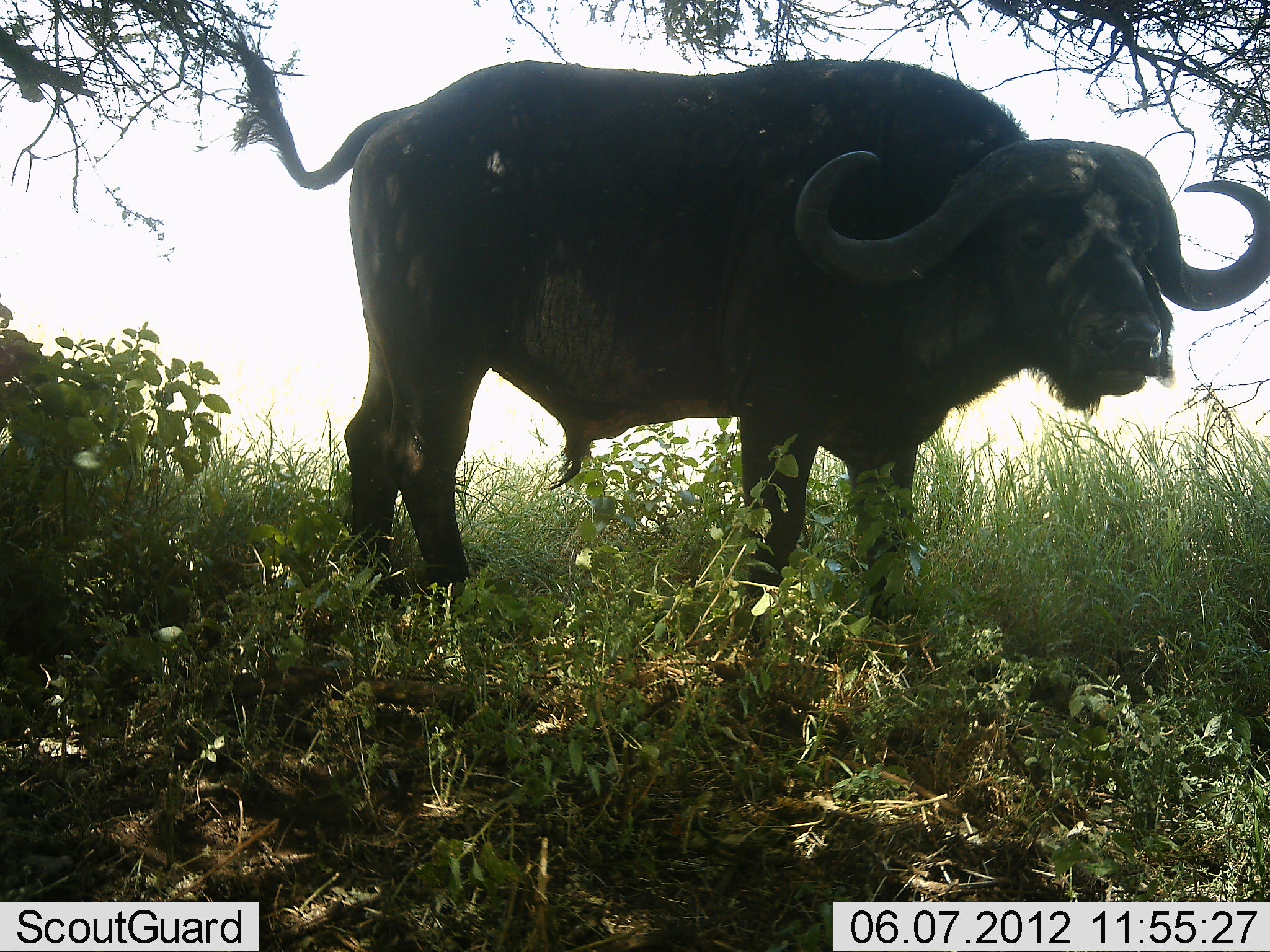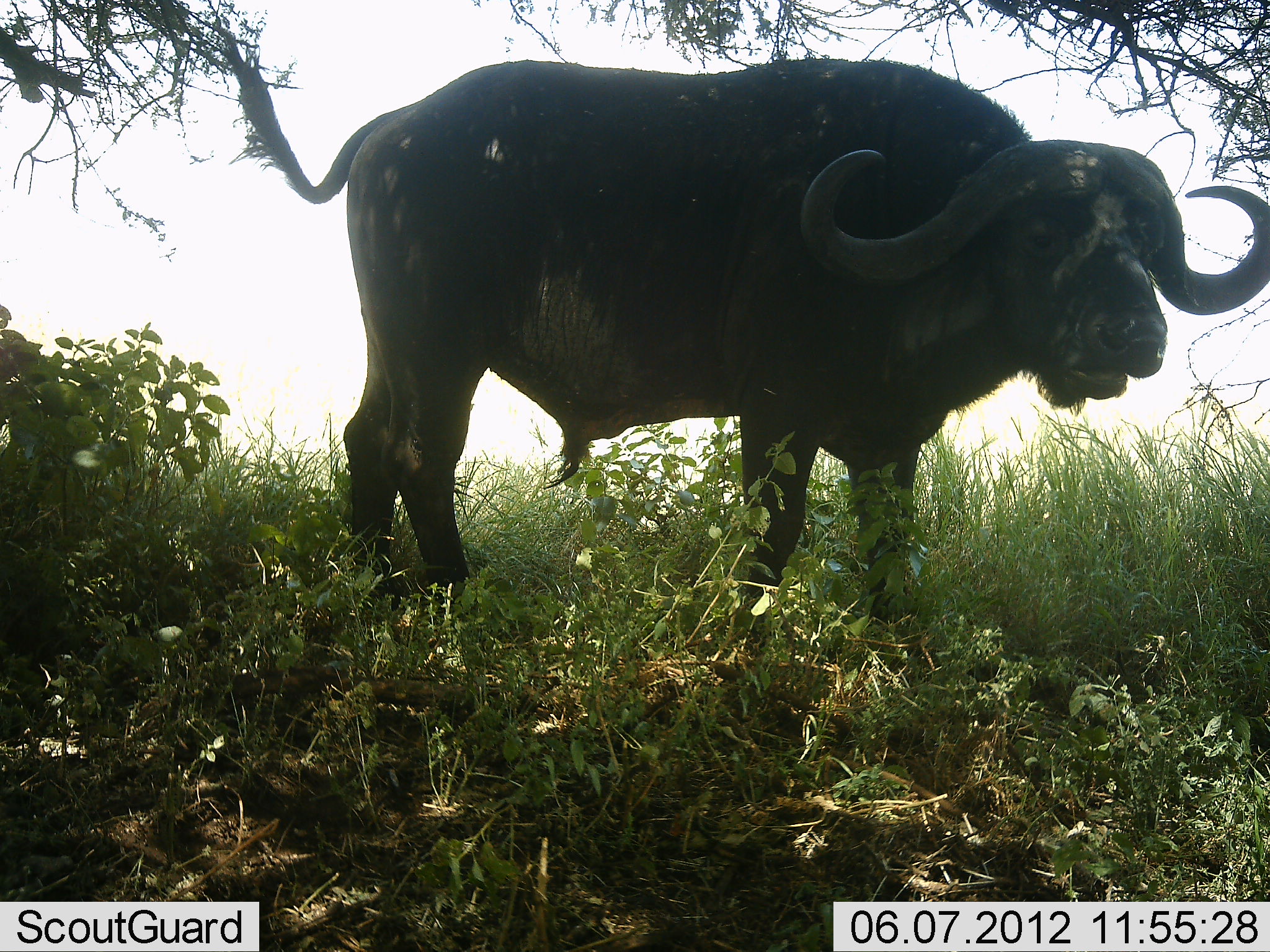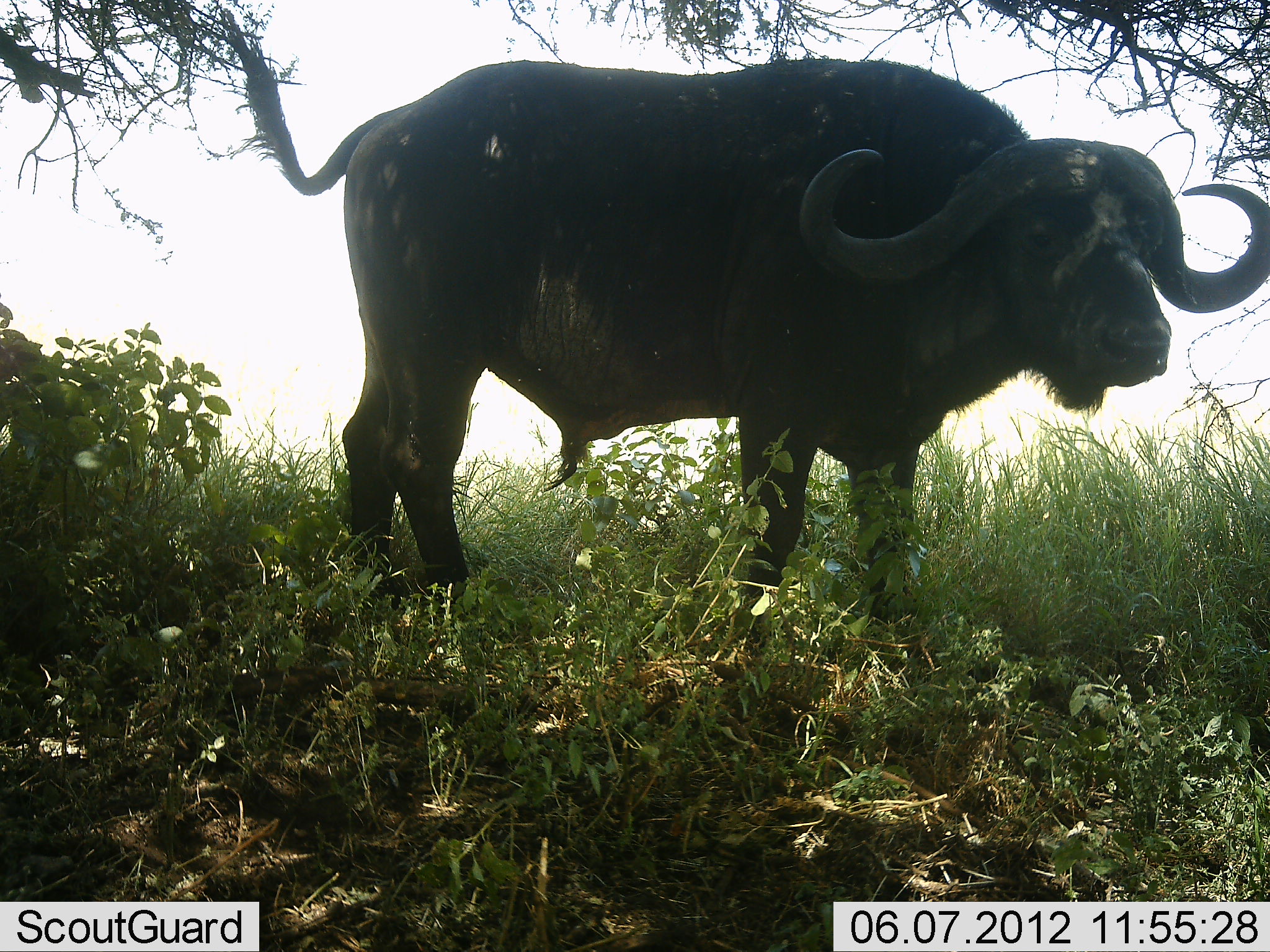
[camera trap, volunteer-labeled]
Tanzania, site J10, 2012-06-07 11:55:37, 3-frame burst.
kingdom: Animalia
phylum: Chordata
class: Mammalia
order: Artiodactyla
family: Bovidae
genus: Syncerus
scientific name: Syncerus caffer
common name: cape buffalo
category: buffalo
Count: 1.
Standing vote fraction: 50%.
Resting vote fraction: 0%.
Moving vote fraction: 0%.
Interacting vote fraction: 0%.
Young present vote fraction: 0%.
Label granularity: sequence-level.